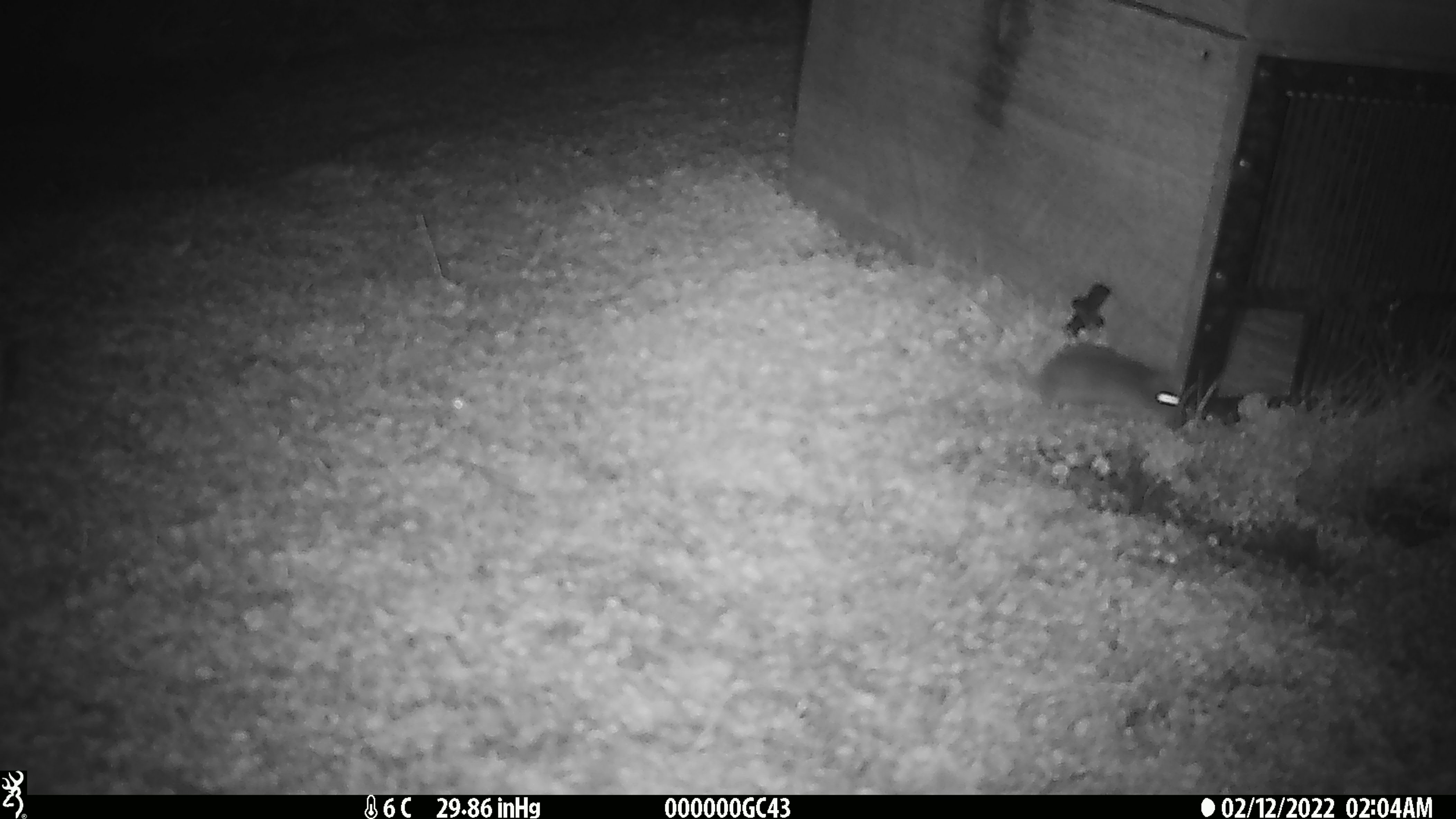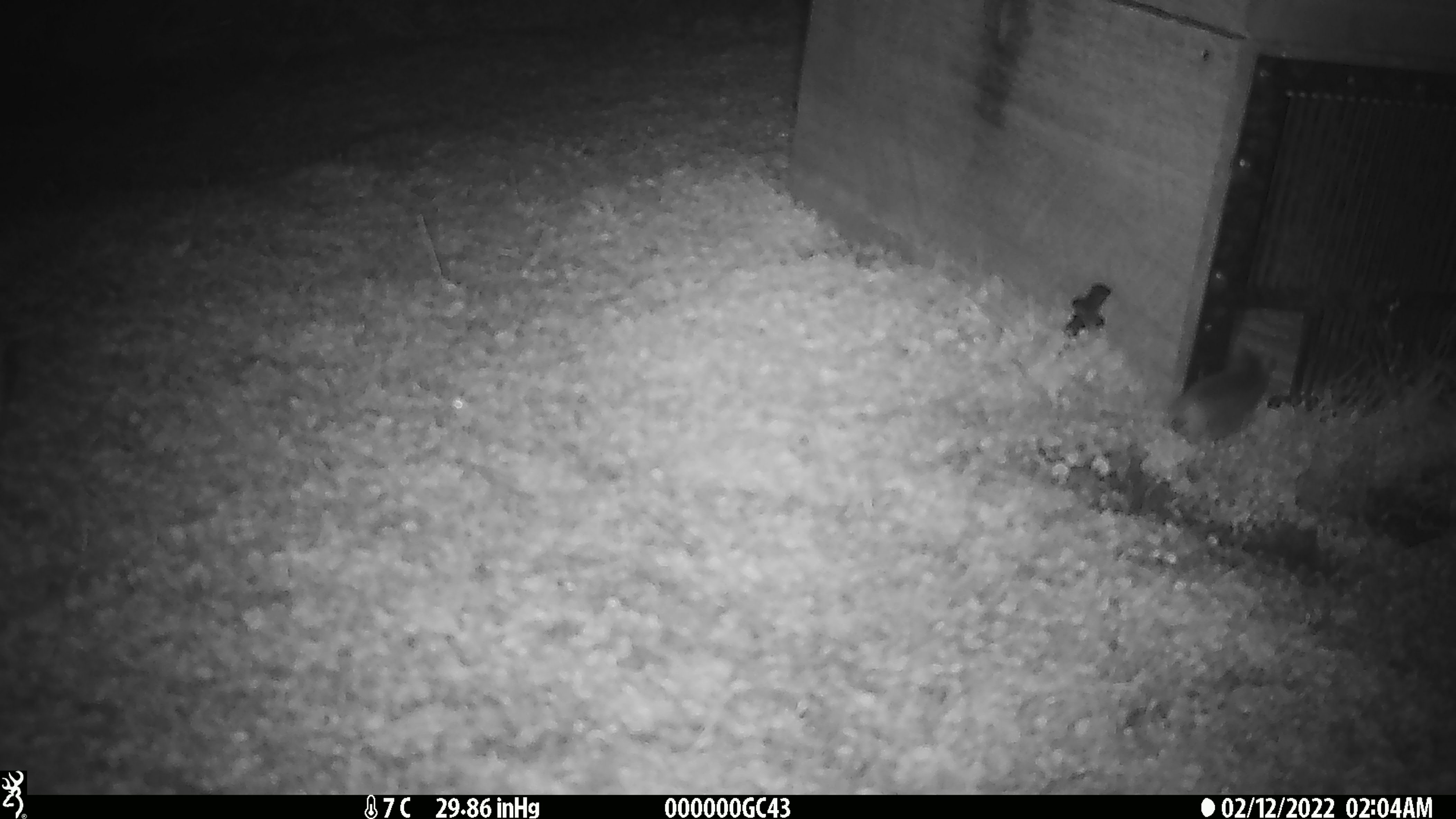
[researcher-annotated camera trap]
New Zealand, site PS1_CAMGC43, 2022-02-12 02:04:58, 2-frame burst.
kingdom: Animalia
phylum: Chordata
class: Mammalia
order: Rodentia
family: Muridae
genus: Mus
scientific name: Mus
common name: mouse